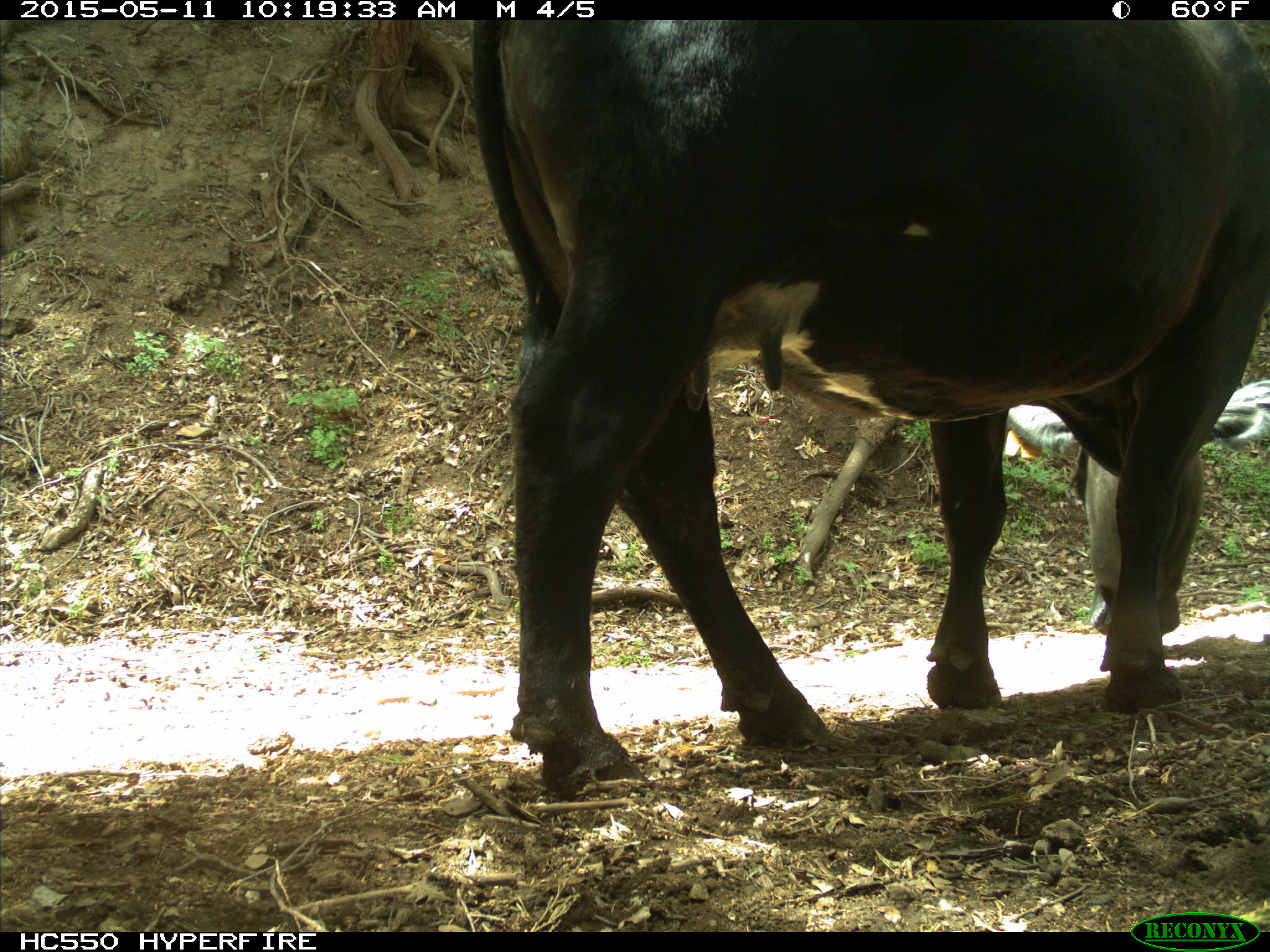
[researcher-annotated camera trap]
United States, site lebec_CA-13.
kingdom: Animalia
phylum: Chordata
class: Mammalia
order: Artiodactyla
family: Bovidae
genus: Bos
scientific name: Bos taurus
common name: domestic cow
Bos taurus (domestic cow).